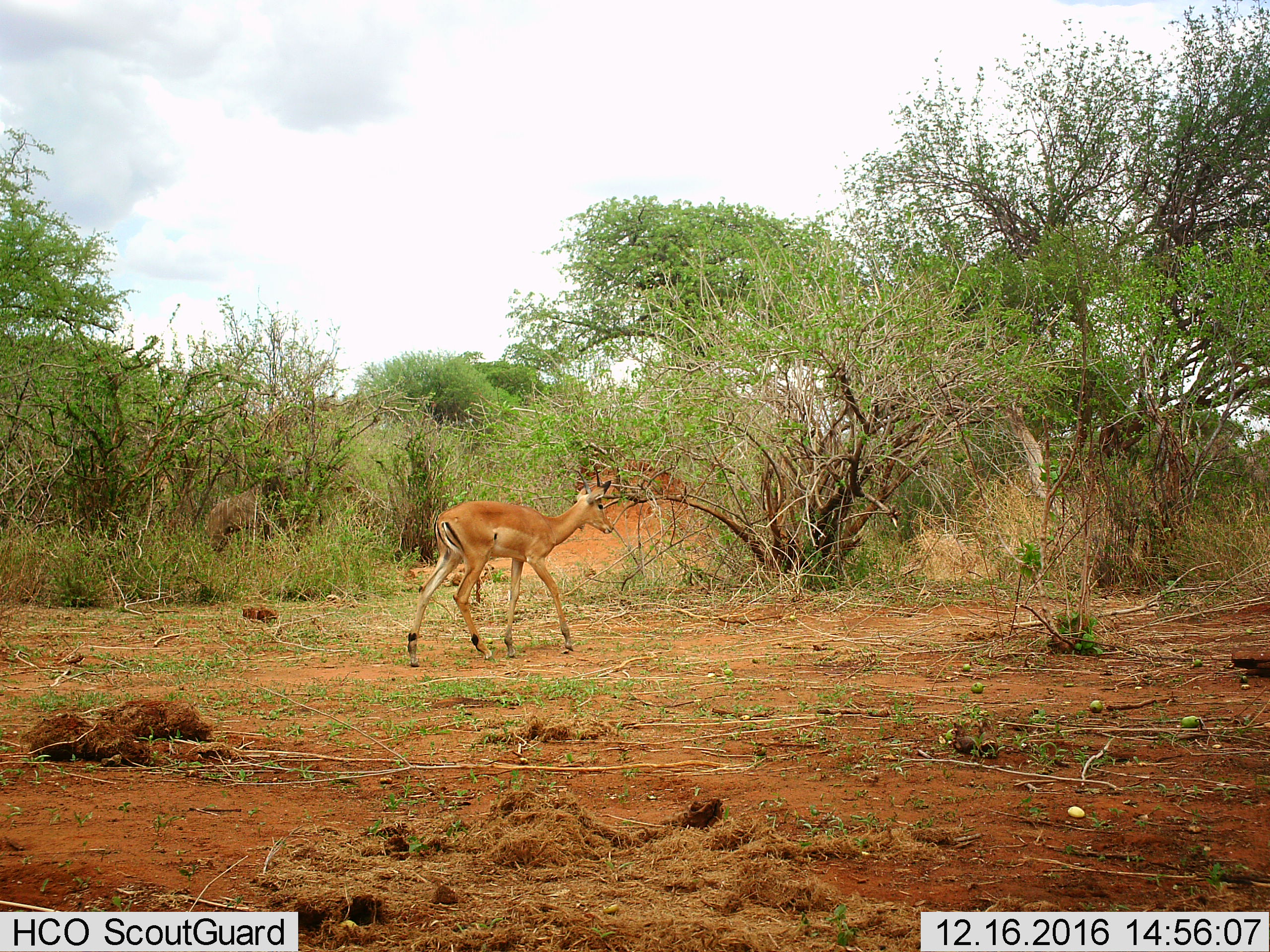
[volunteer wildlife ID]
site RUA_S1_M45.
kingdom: Animalia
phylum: Chordata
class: Mammalia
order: Artiodactyla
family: Bovidae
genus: Aepyceros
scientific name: Aepyceros melampus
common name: impala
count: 1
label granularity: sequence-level